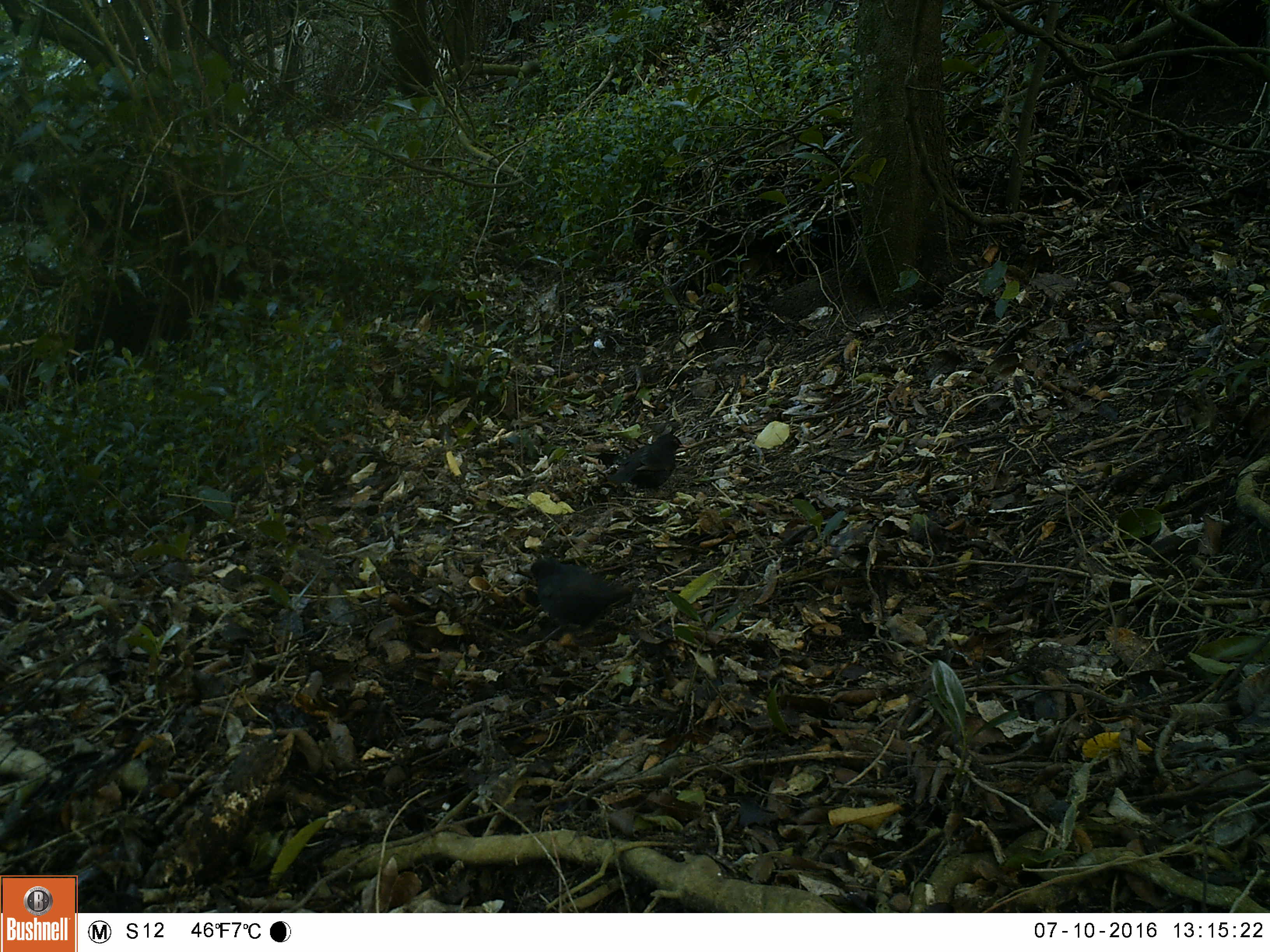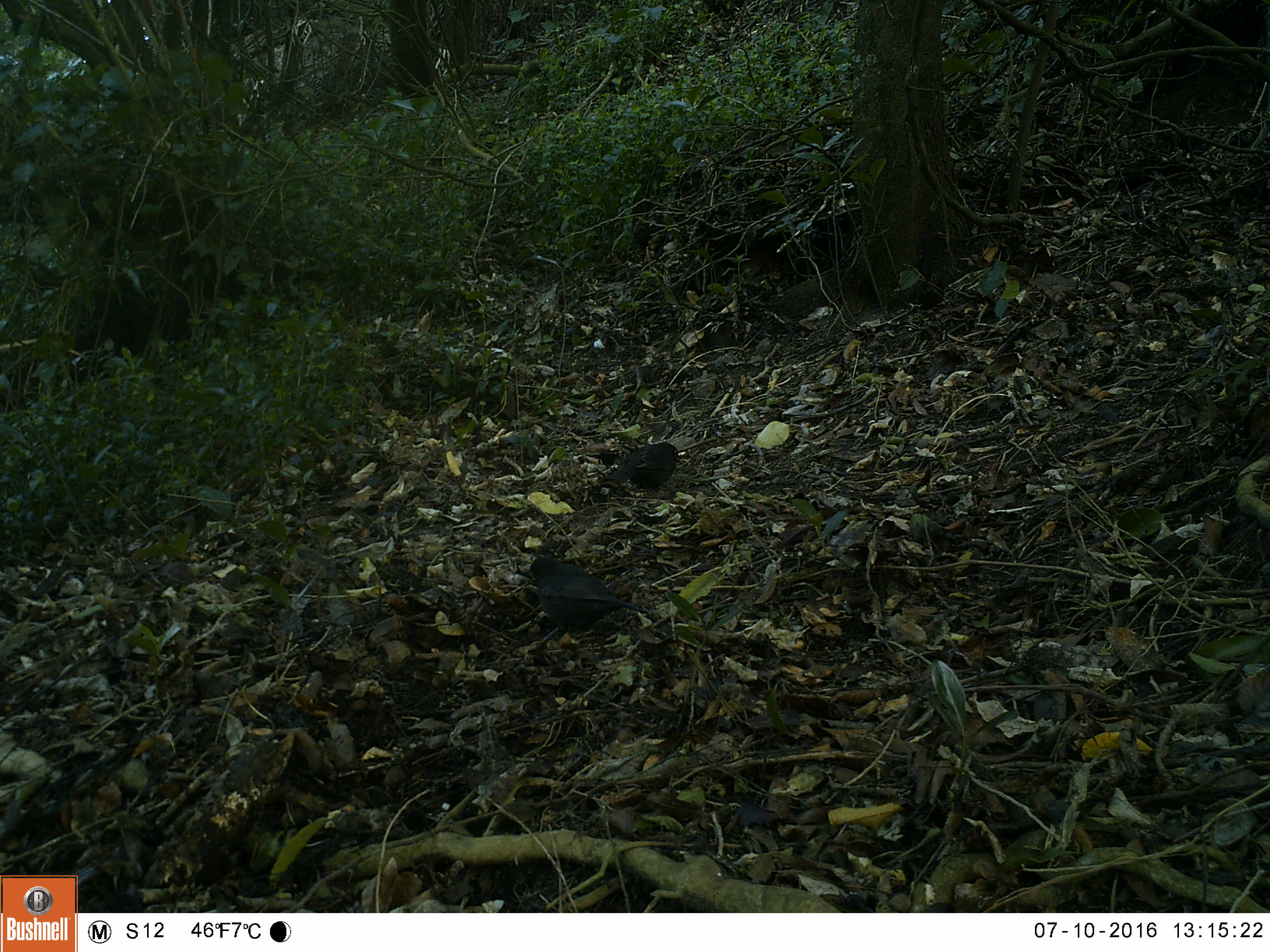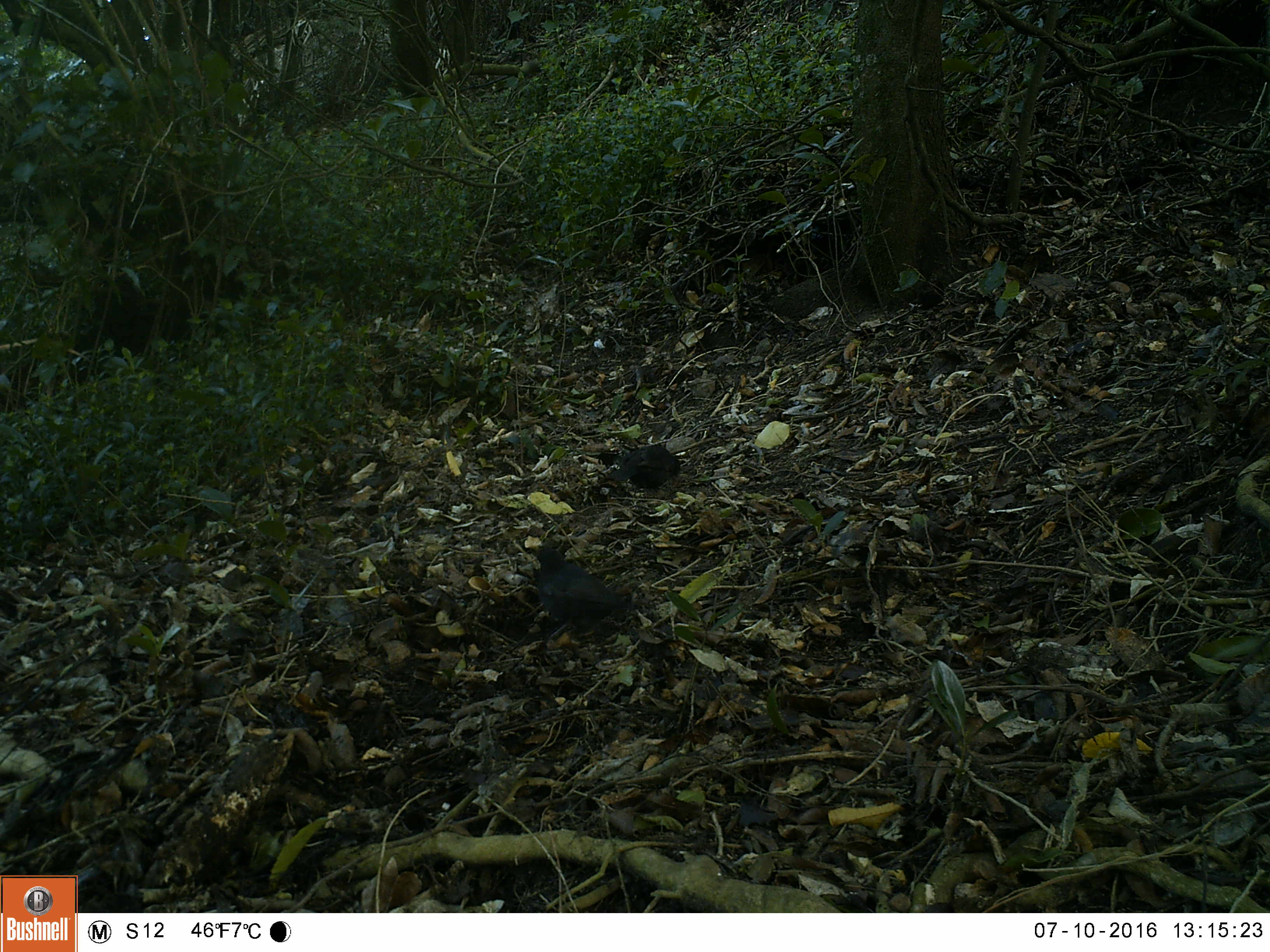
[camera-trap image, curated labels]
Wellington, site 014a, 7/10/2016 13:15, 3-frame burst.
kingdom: Animalia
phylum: Chordata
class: Aves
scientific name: Aves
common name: bird